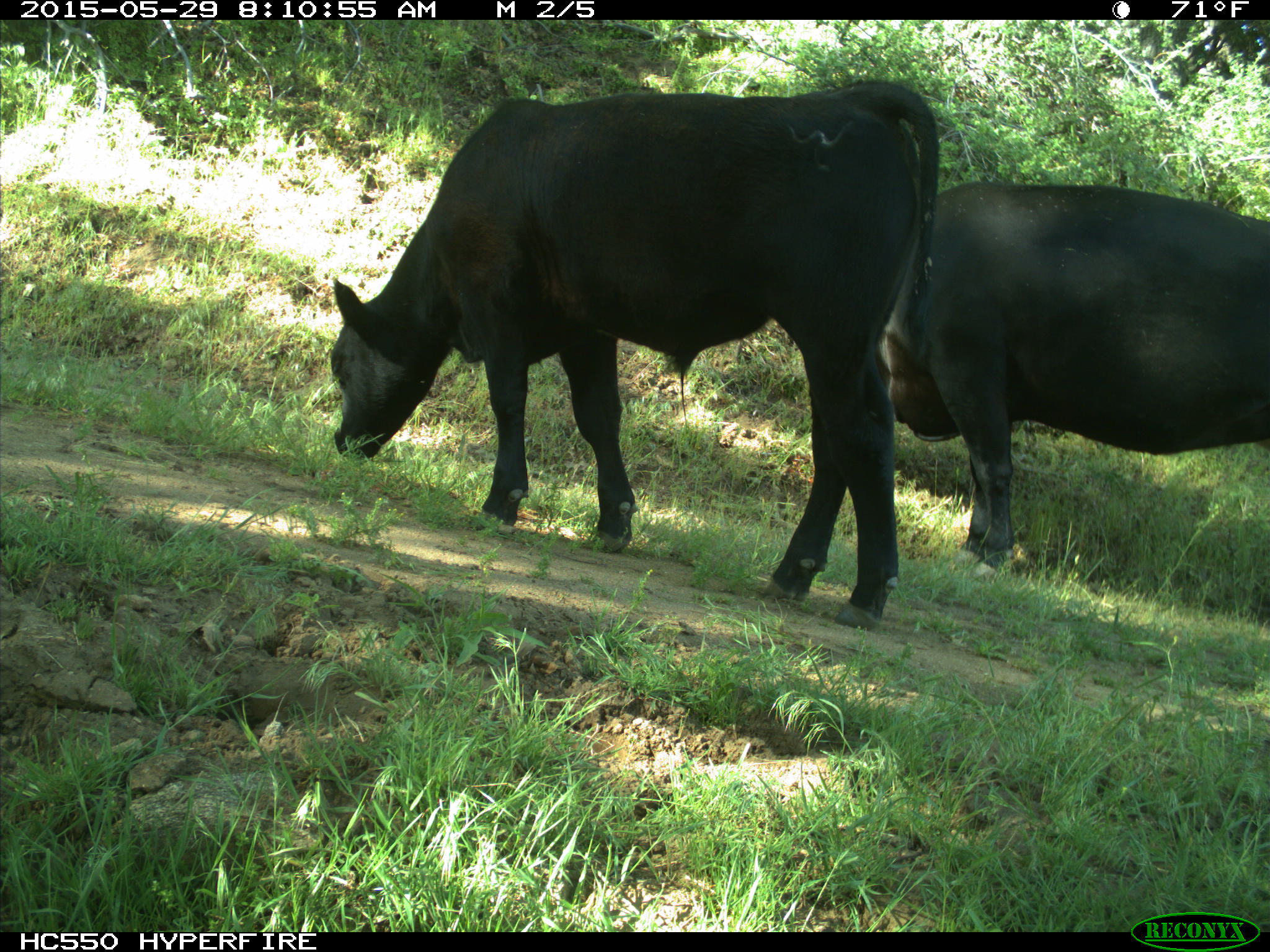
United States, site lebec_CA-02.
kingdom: Animalia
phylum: Chordata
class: Mammalia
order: Artiodactyla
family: Bovidae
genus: Bos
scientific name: Bos taurus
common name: domestic cow